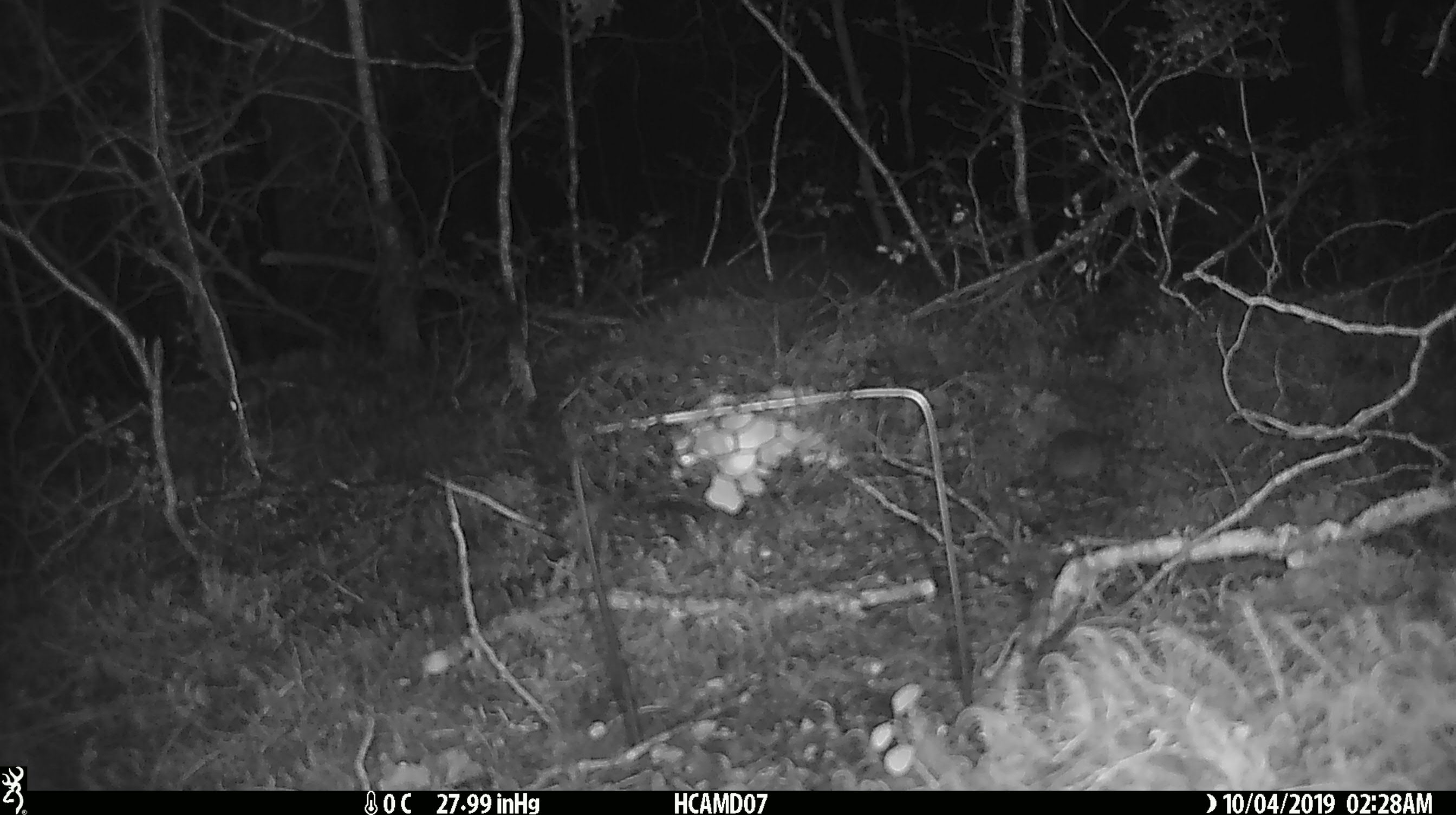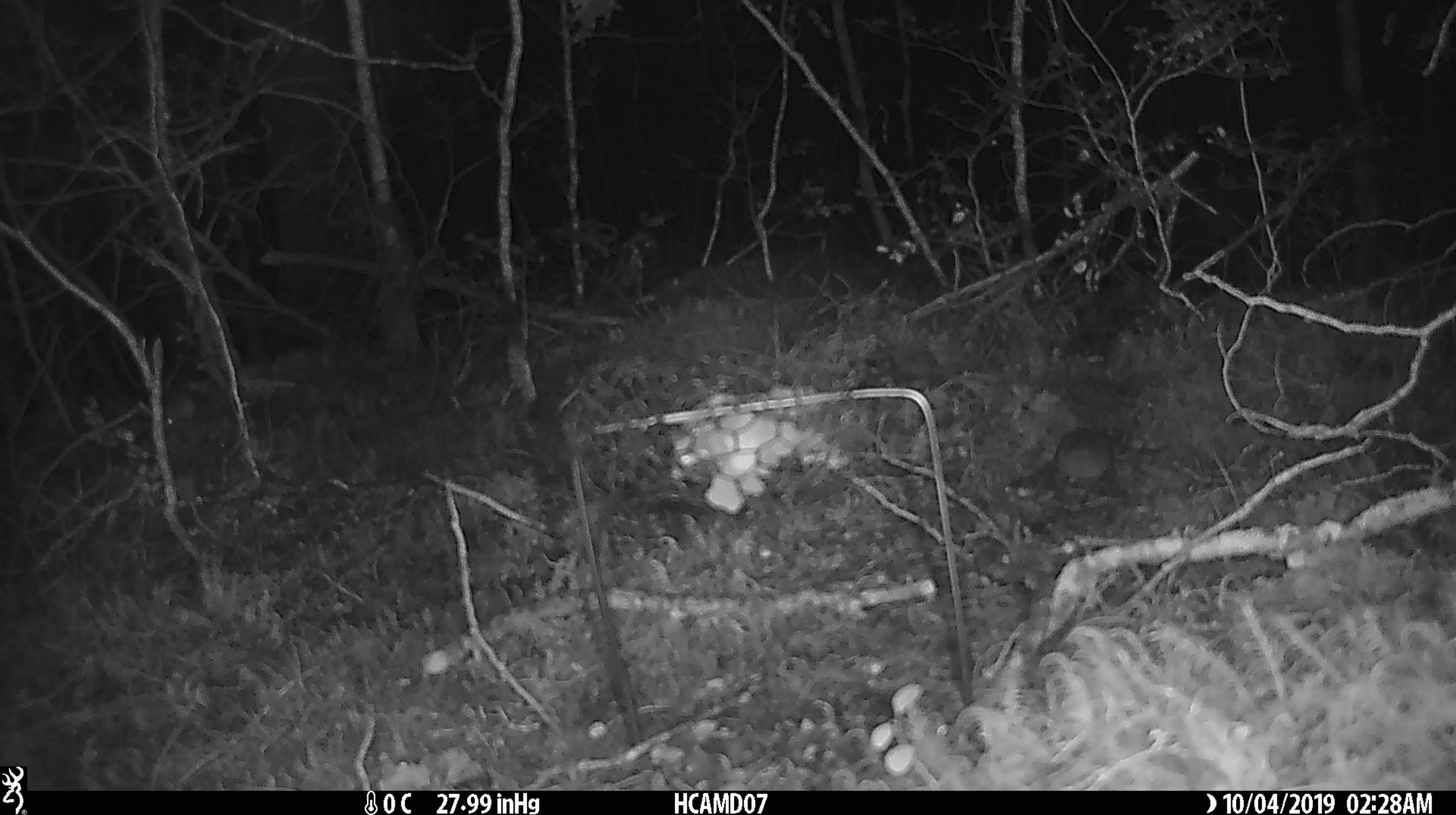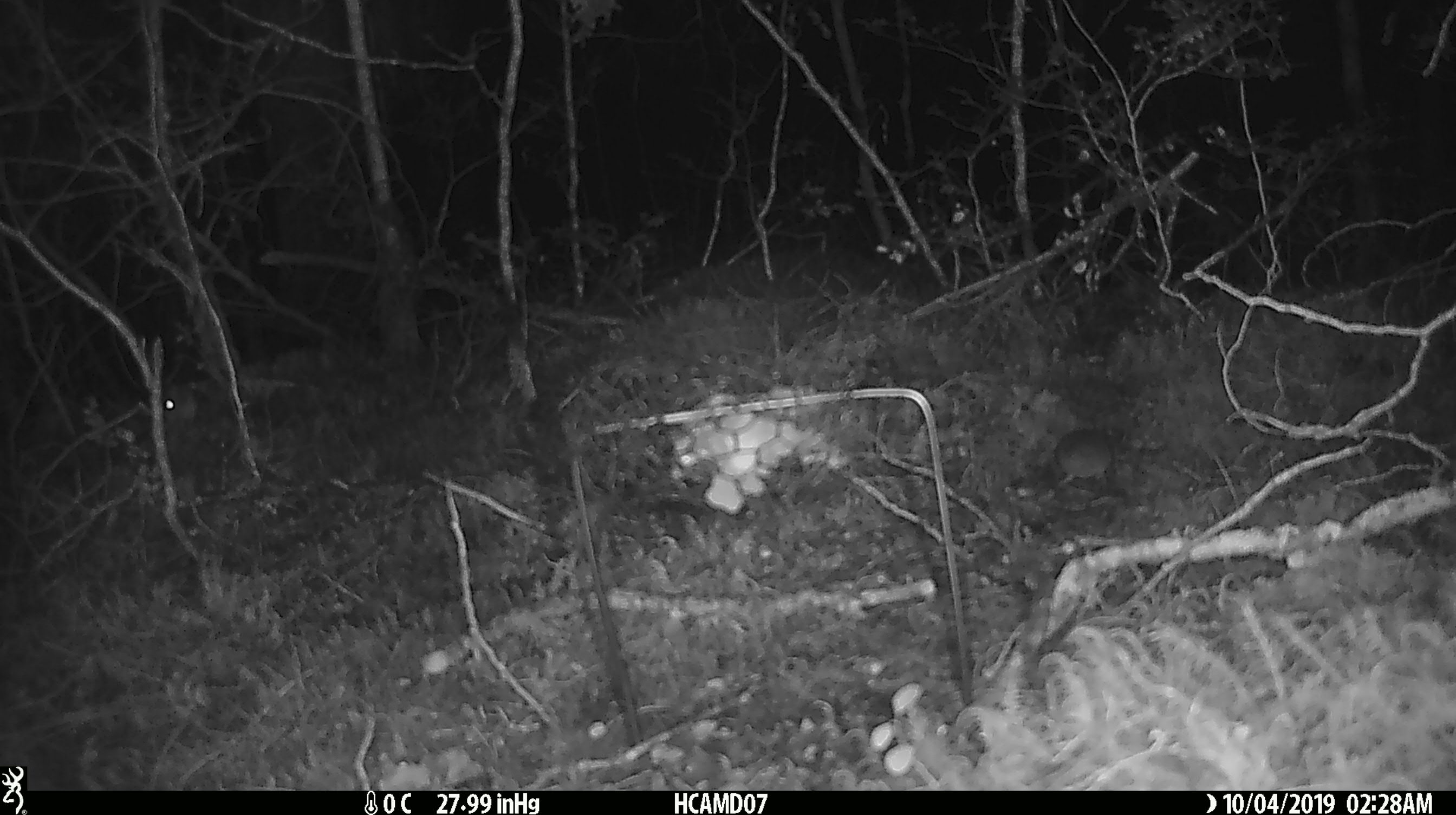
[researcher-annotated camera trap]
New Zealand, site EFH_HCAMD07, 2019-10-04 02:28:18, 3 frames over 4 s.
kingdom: Animalia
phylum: Chordata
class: Mammalia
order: Rodentia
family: Muridae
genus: Mus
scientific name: Mus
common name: mouse